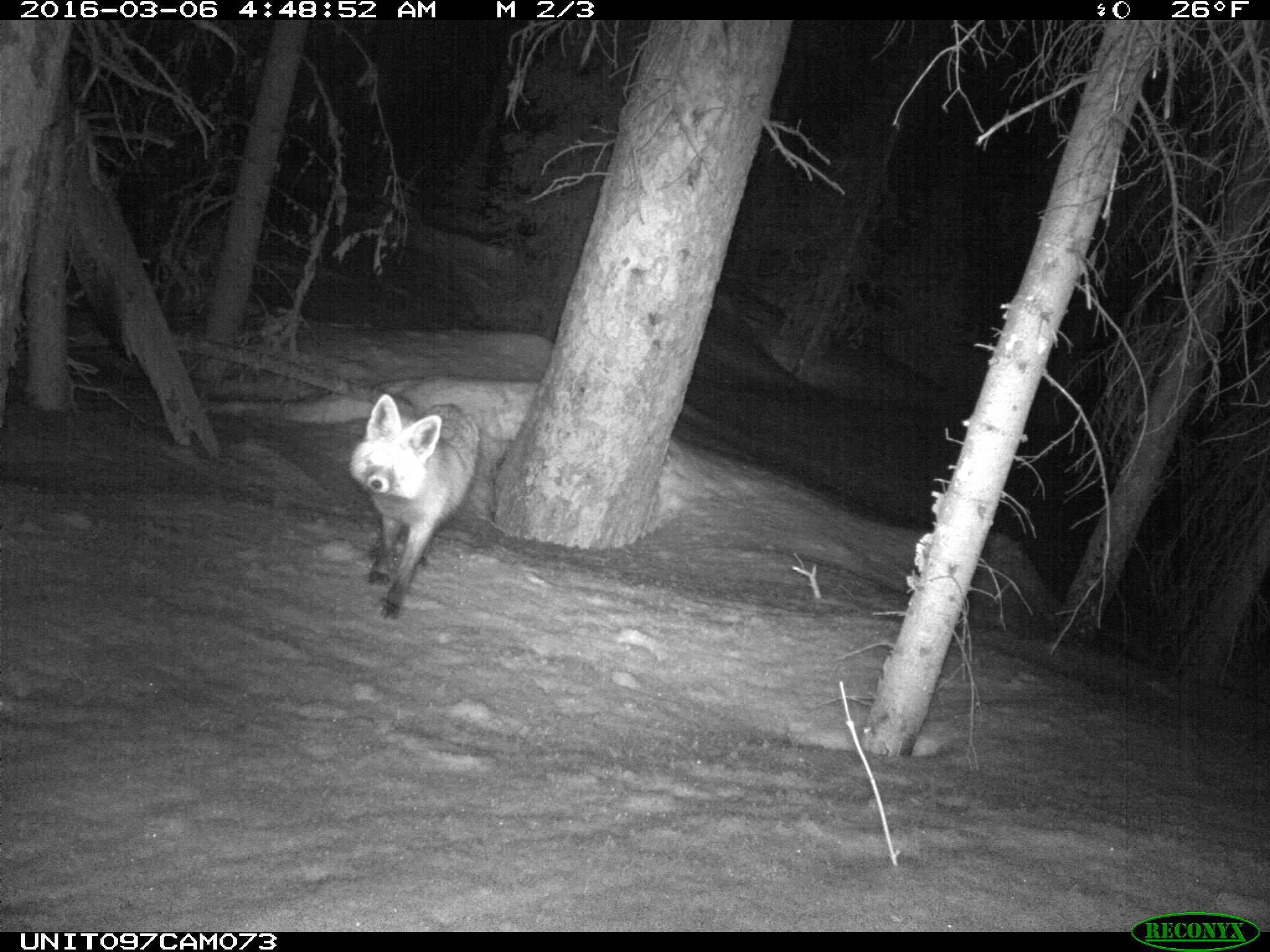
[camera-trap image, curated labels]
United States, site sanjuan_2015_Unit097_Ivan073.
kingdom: Animalia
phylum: Chordata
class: Mammalia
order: Carnivora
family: Canidae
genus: Vulpes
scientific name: Vulpes vulpes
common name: red fox